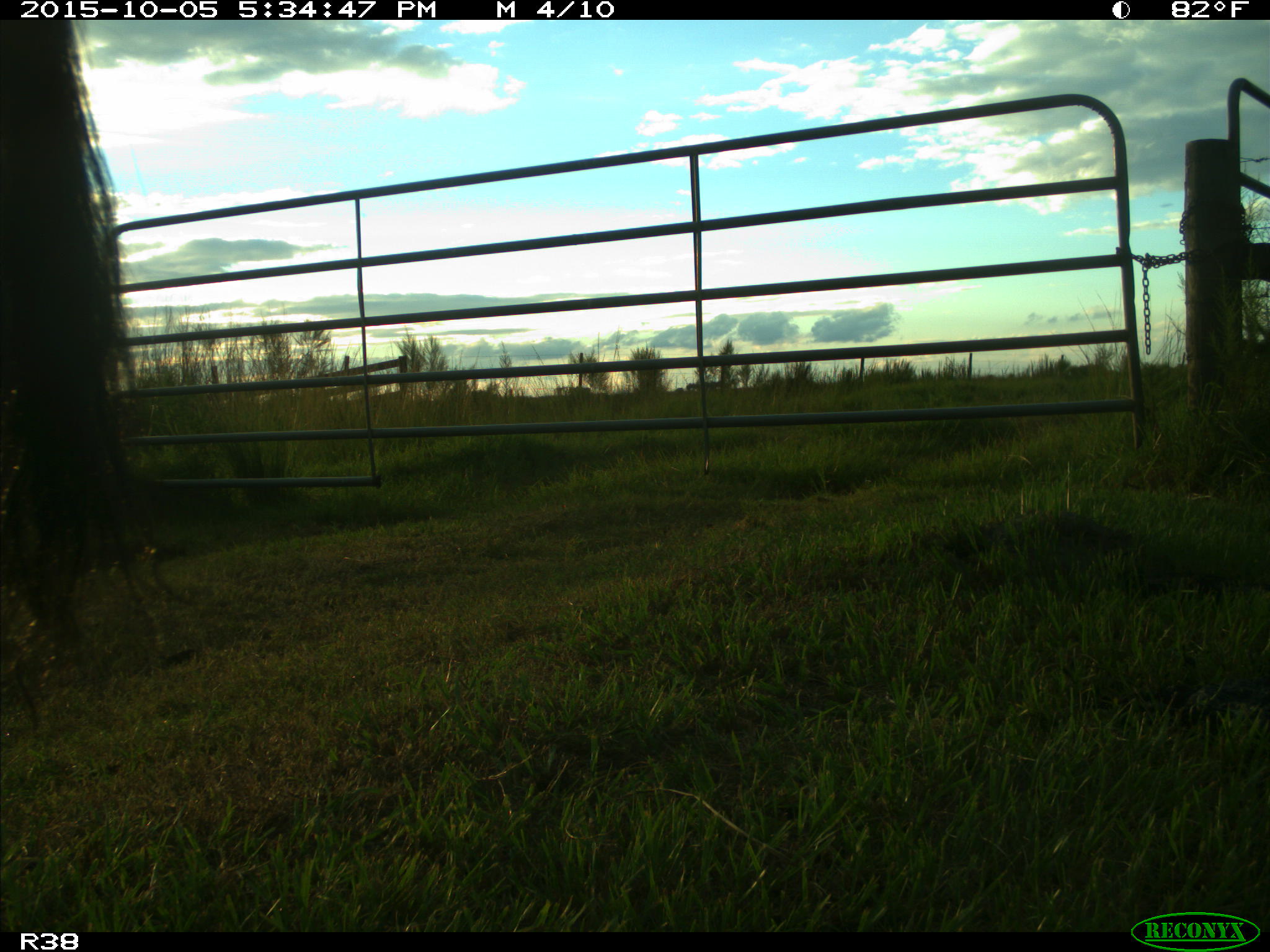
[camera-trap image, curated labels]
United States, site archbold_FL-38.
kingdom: Animalia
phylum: Chordata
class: Mammalia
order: Artiodactyla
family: Bovidae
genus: Bos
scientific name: Bos taurus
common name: domestic cow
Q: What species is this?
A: Bos taurus (domestic cow).